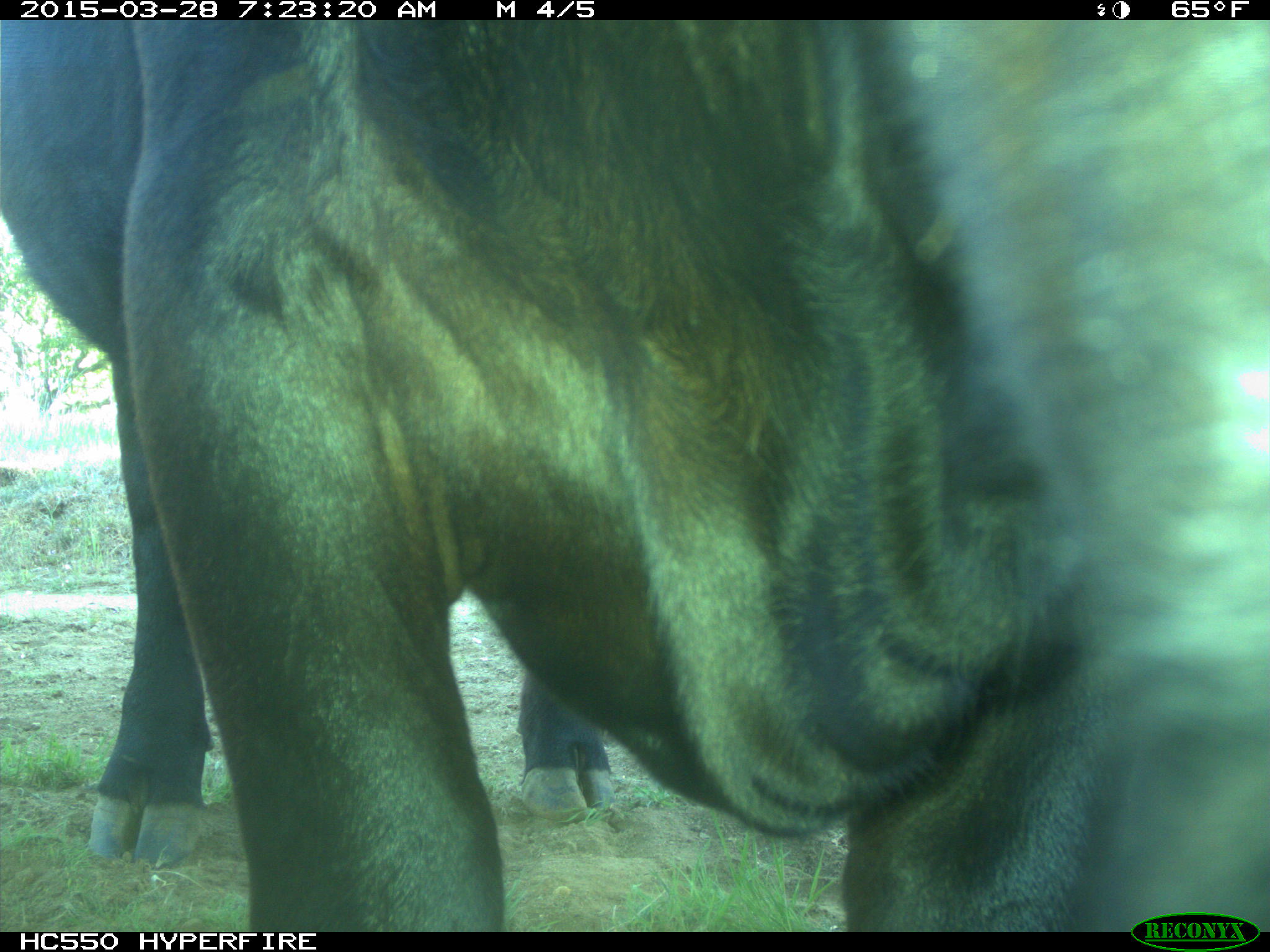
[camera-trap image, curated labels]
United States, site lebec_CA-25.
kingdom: Animalia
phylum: Chordata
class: Mammalia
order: Artiodactyla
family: Bovidae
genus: Bos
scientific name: Bos taurus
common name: domestic cow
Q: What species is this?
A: Bos taurus (domestic cow).